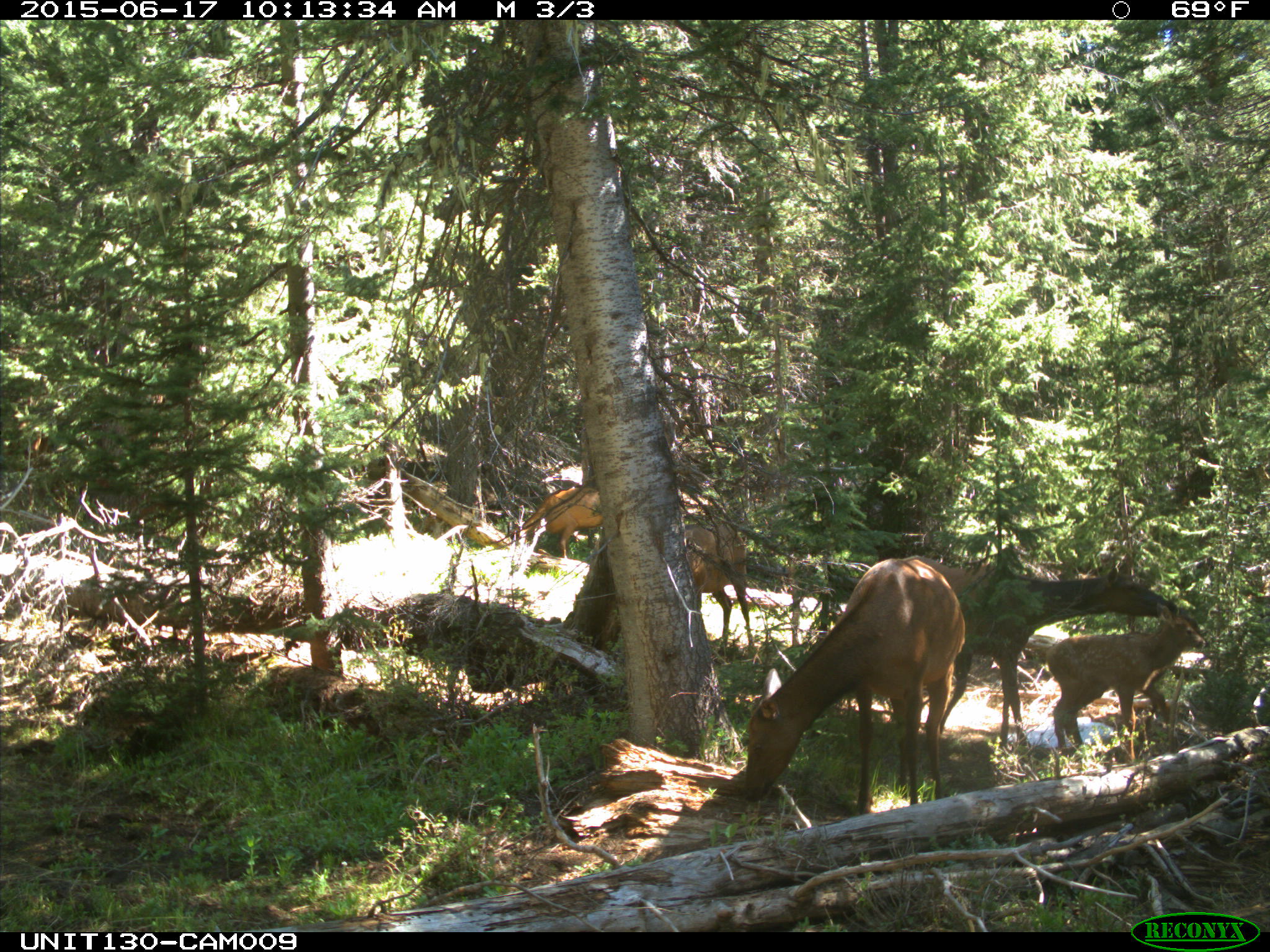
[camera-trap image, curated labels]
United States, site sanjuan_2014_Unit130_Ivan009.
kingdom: Animalia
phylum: Chordata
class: Mammalia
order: Artiodactyla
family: Cervidae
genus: Cervus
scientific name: Cervus elaphus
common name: red deer